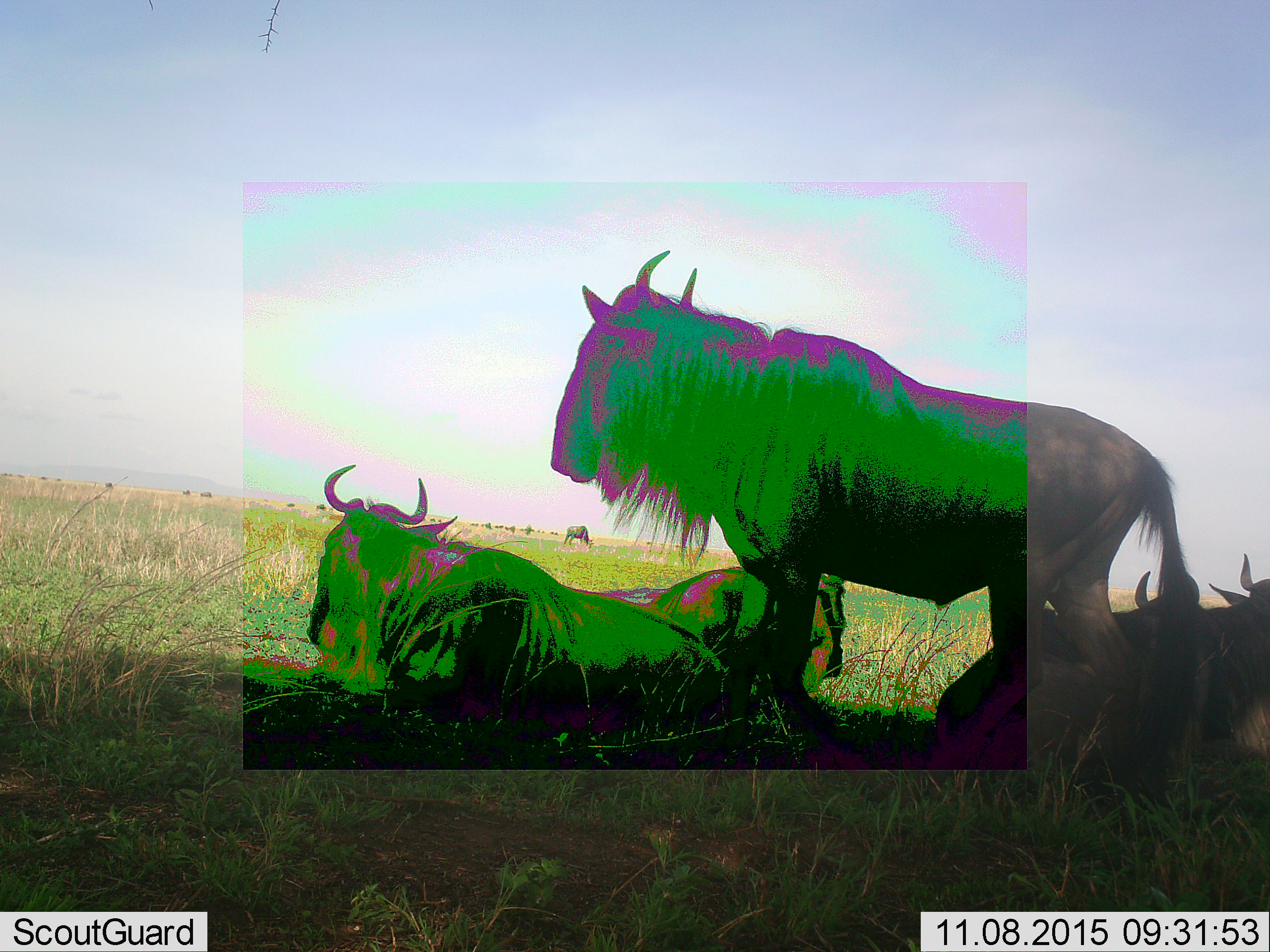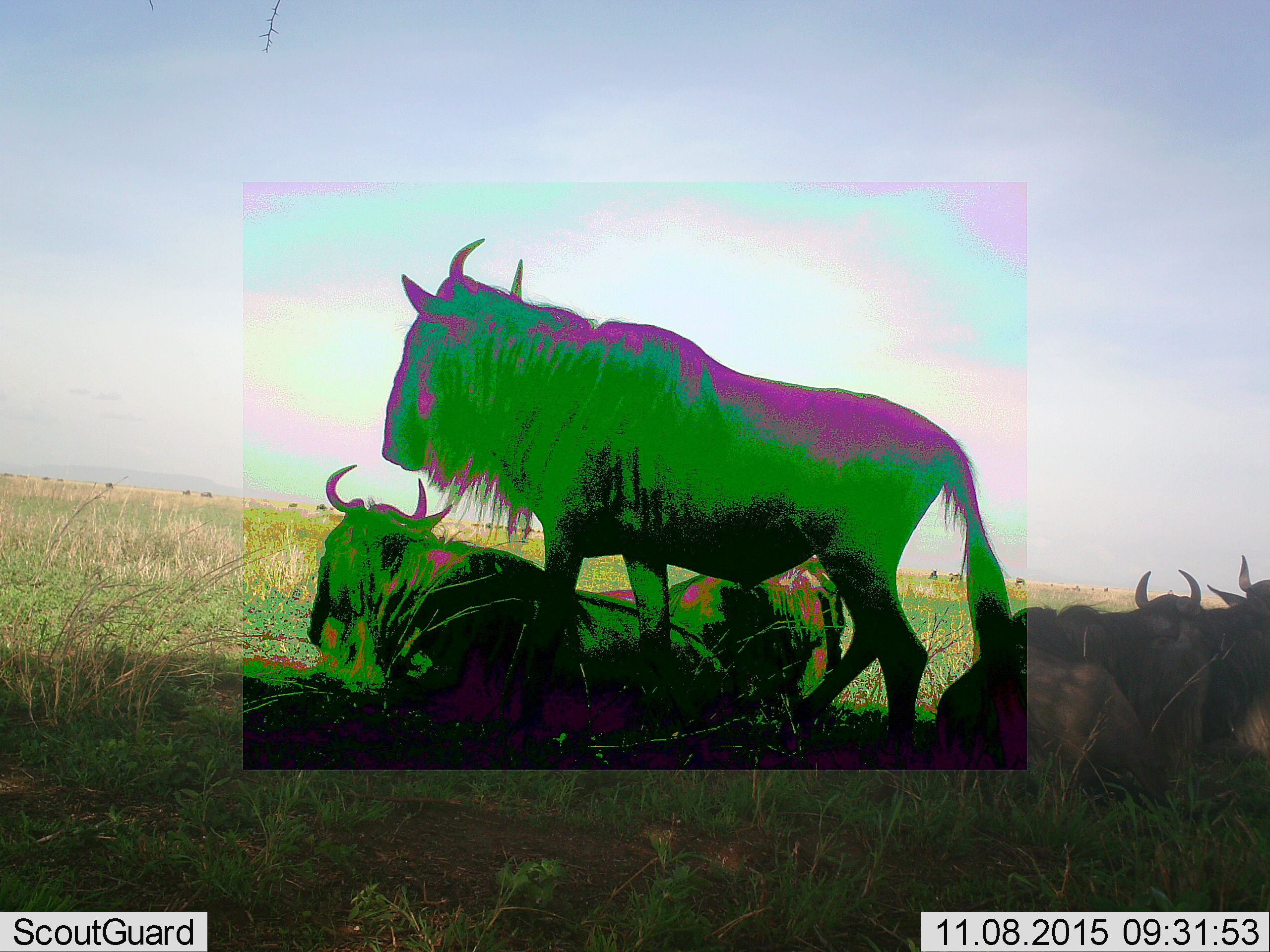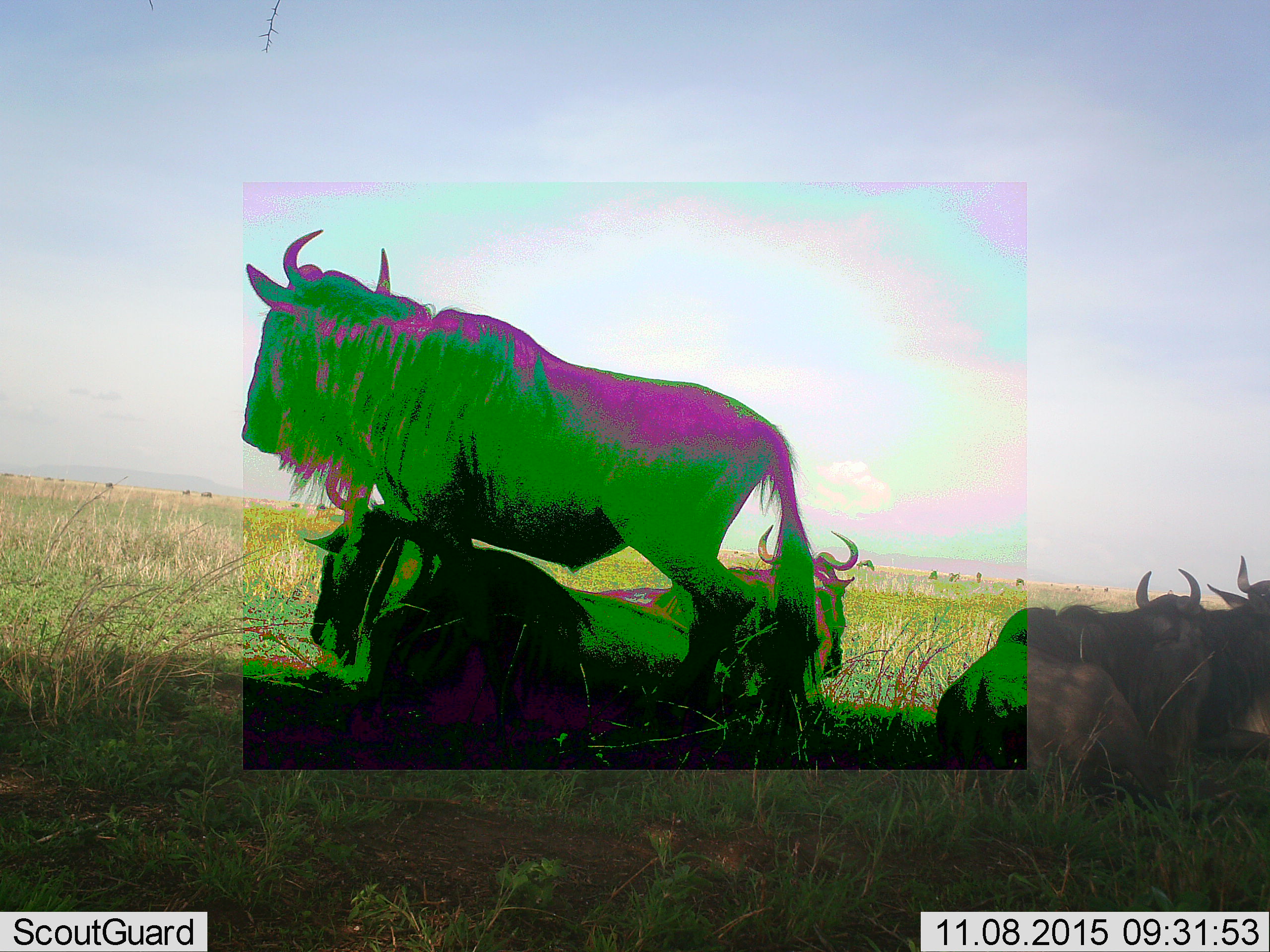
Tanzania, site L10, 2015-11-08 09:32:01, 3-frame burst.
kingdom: Animalia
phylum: Chordata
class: Mammalia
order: Artiodactyla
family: Bovidae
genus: Connochaetes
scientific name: Connochaetes taurinus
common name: blue wildebeest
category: wildebeest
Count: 11-50.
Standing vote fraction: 71%.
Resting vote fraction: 100%.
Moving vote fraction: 71%.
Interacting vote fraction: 0%.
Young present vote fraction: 0%.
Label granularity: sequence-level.